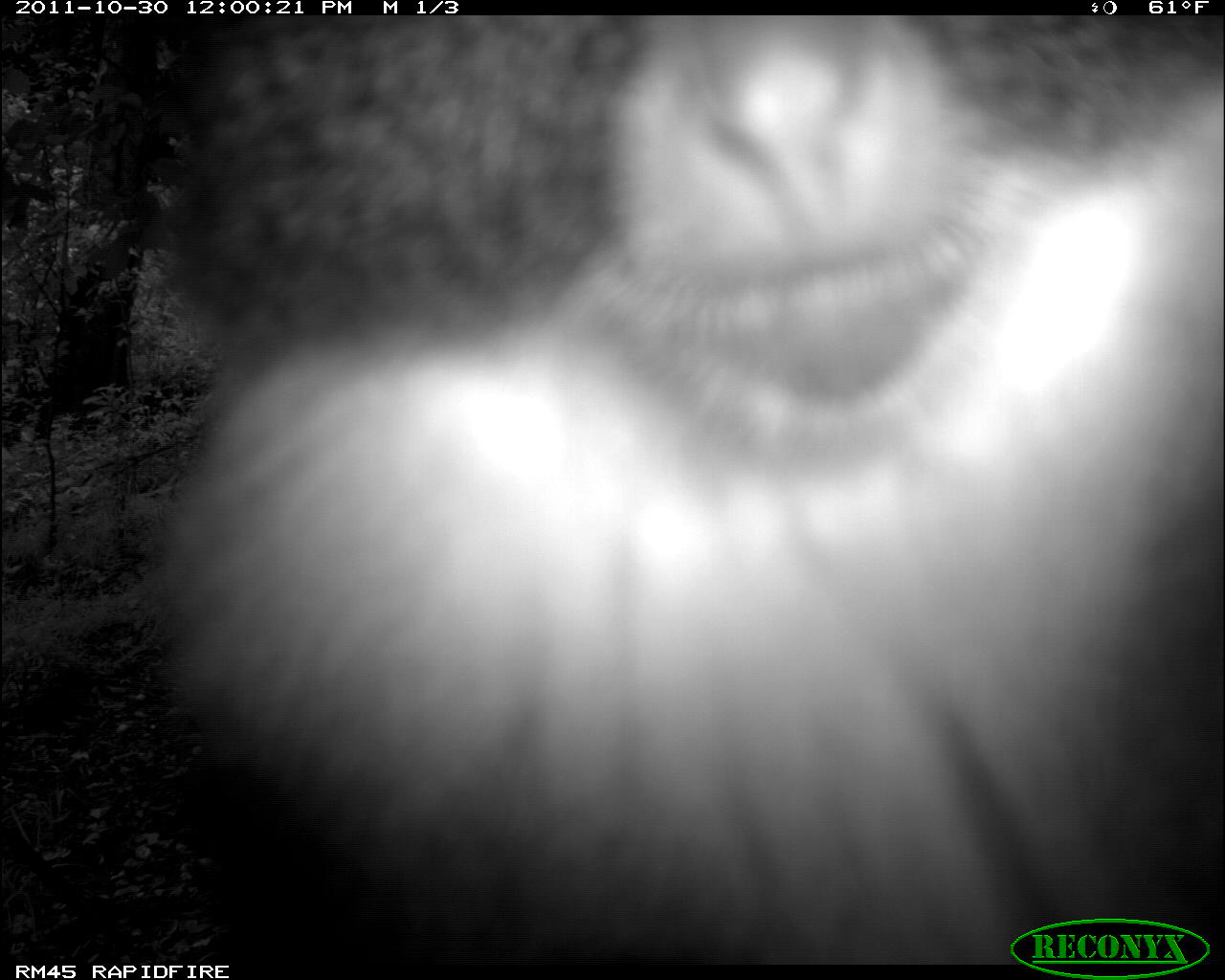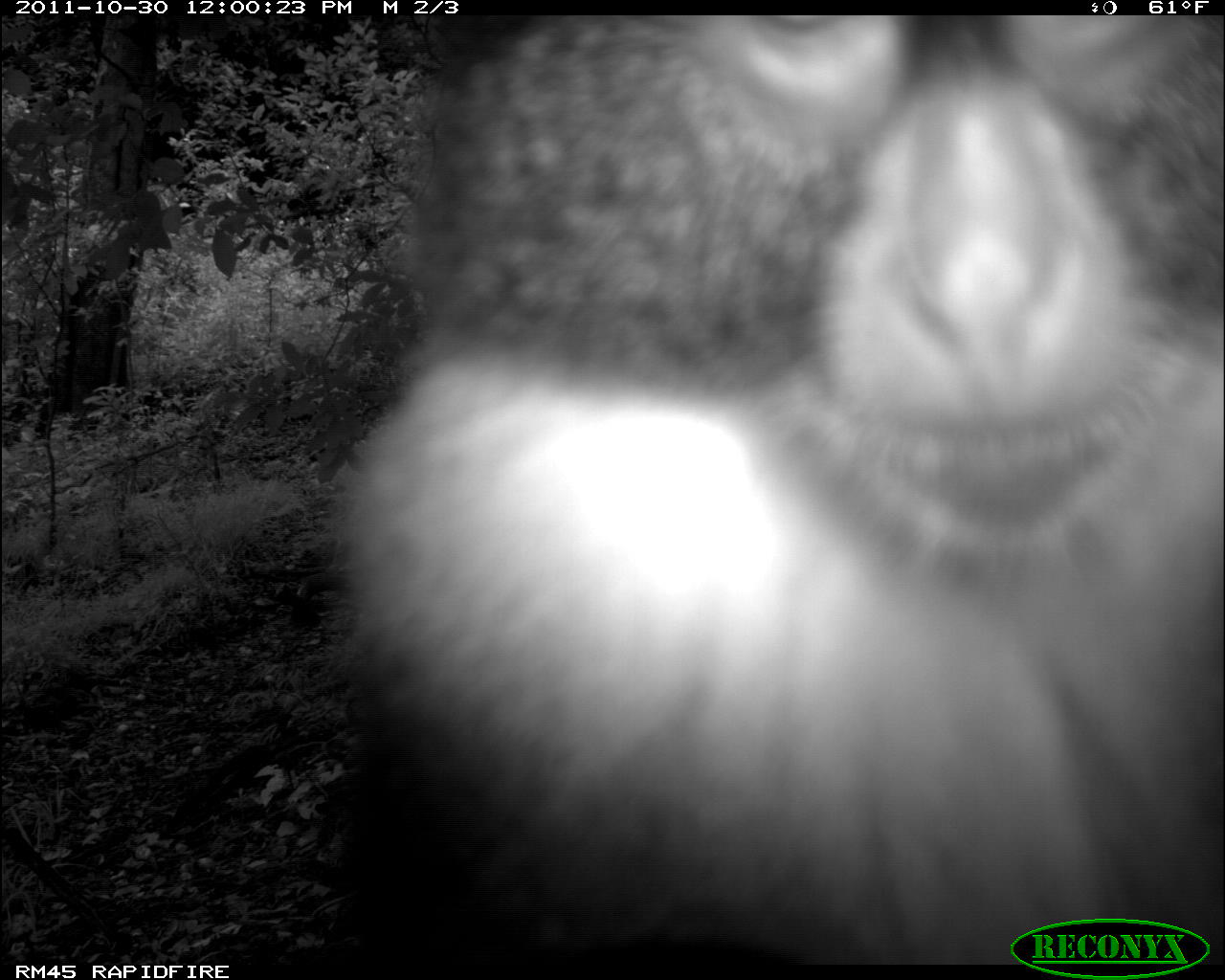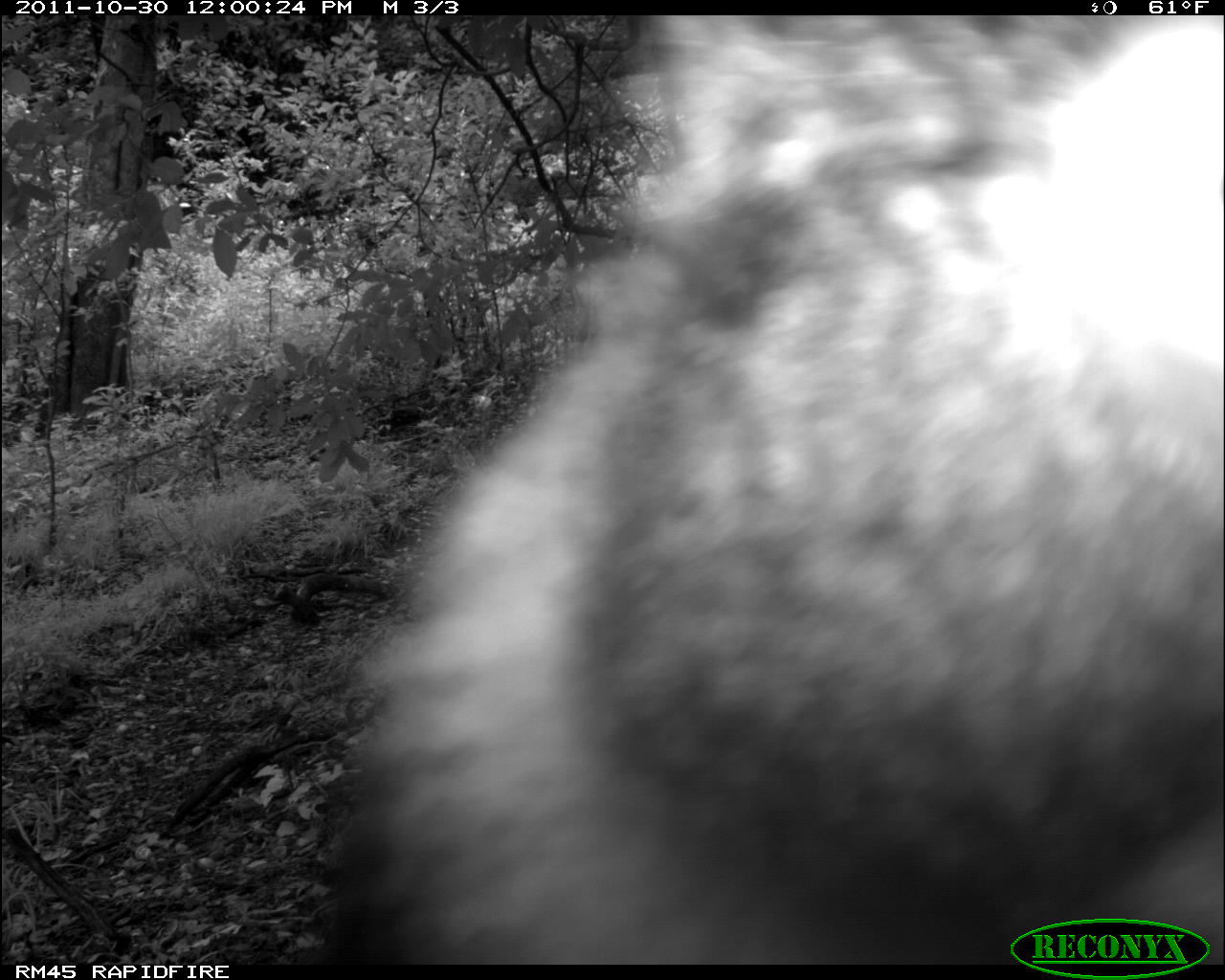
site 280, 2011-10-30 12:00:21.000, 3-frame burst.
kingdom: Animalia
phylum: Chordata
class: Mammalia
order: Primates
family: Cercopithecidae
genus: Cercopithecus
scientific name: Cercopithecus erythrogaster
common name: sykes  monkey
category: cercopithecus albogularis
Cercopithecus albogularis (sykes  monkey) (Cercopithecus erythrogaster), count 1.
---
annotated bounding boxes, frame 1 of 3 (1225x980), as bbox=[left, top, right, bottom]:
cercopithecus albogularis: bbox=[135, 9, 1222, 975]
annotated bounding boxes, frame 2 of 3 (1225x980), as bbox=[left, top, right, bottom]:
cercopithecus albogularis: bbox=[316, 15, 1224, 965]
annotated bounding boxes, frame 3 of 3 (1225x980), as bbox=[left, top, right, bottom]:
cercopithecus albogularis: bbox=[312, 14, 1225, 964]